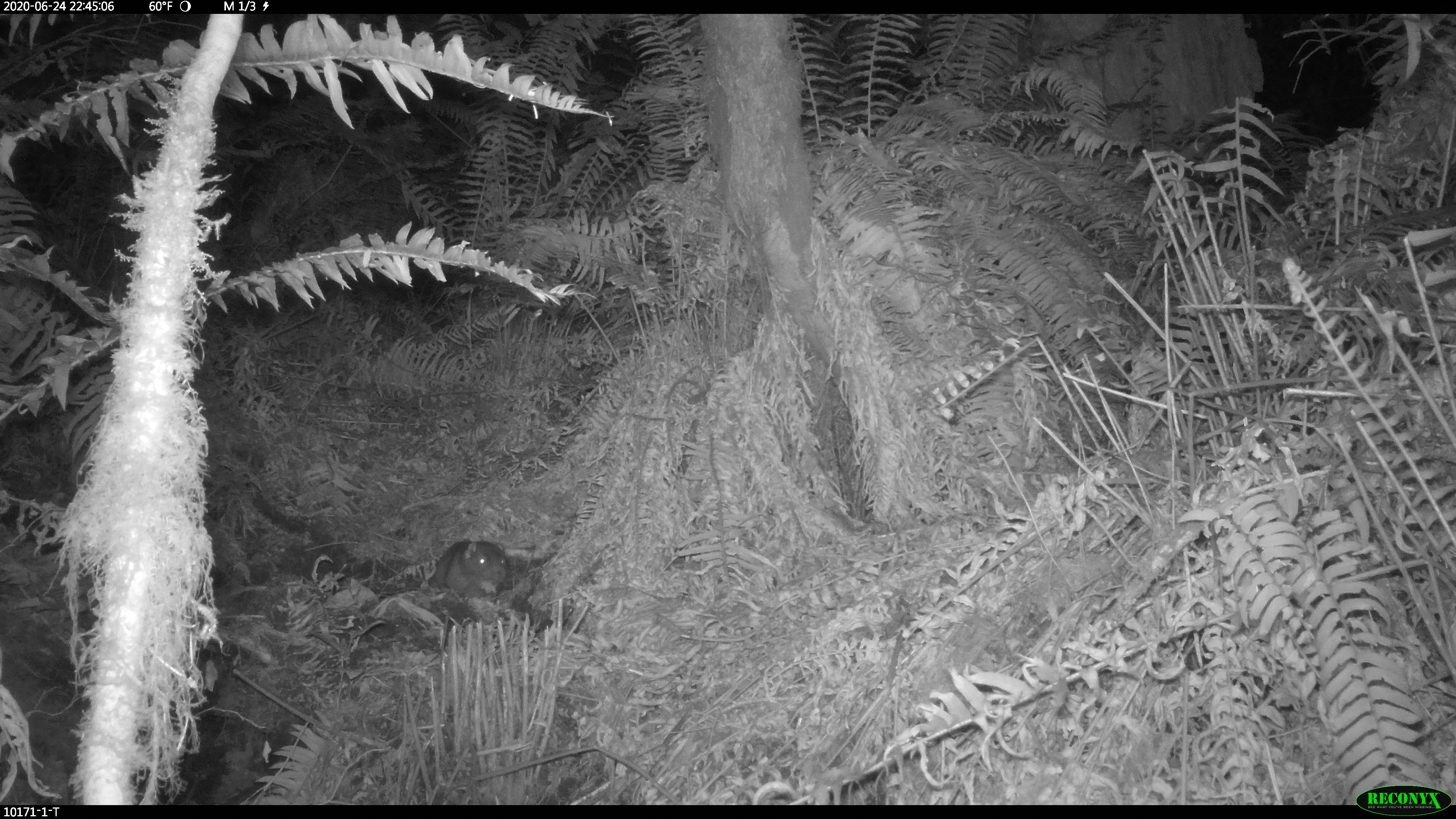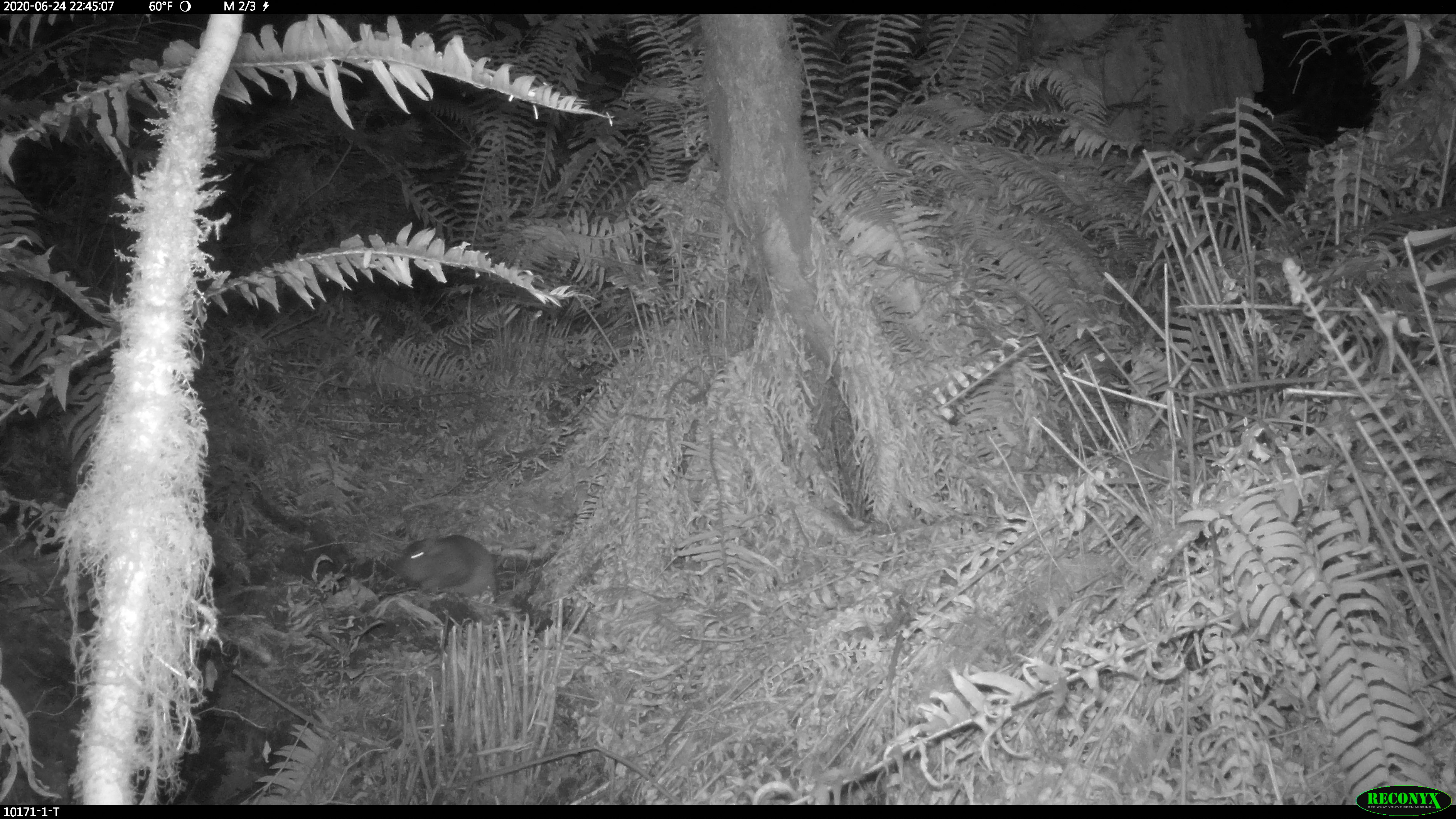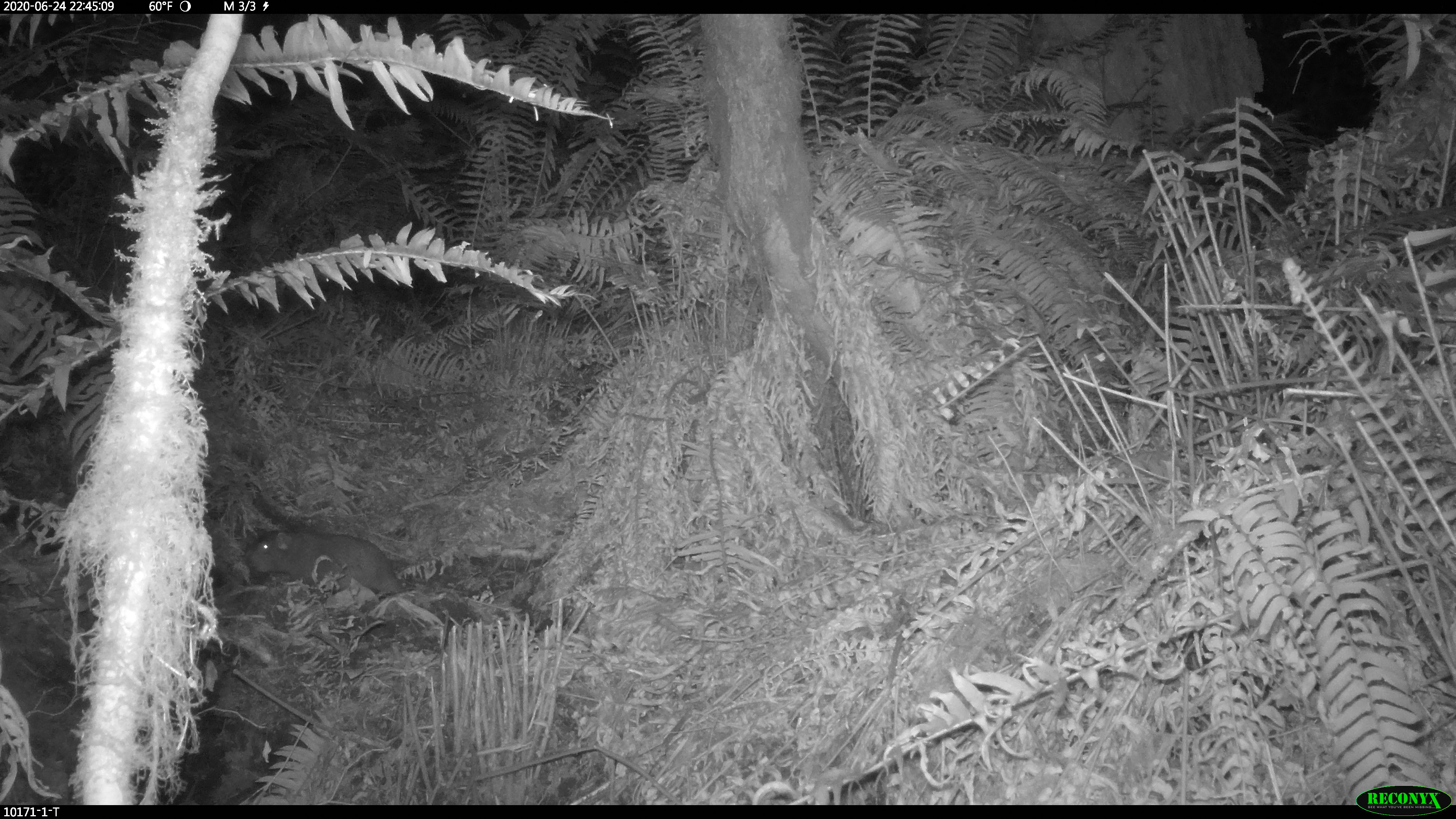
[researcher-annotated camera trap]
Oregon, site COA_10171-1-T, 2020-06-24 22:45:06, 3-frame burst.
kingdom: Animalia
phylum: Chordata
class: Mammalia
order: Rodentia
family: Aplodontiidae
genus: Aplodontia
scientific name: Aplodontia rufa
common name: mountain beaver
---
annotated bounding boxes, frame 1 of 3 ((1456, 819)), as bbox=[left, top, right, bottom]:
mountain beaver: bbox=[427, 531, 518, 603]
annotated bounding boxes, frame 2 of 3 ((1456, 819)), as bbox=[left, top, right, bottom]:
mountain beaver: bbox=[383, 522, 505, 607]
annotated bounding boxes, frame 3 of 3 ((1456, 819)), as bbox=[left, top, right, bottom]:
mountain beaver: bbox=[239, 514, 408, 605]